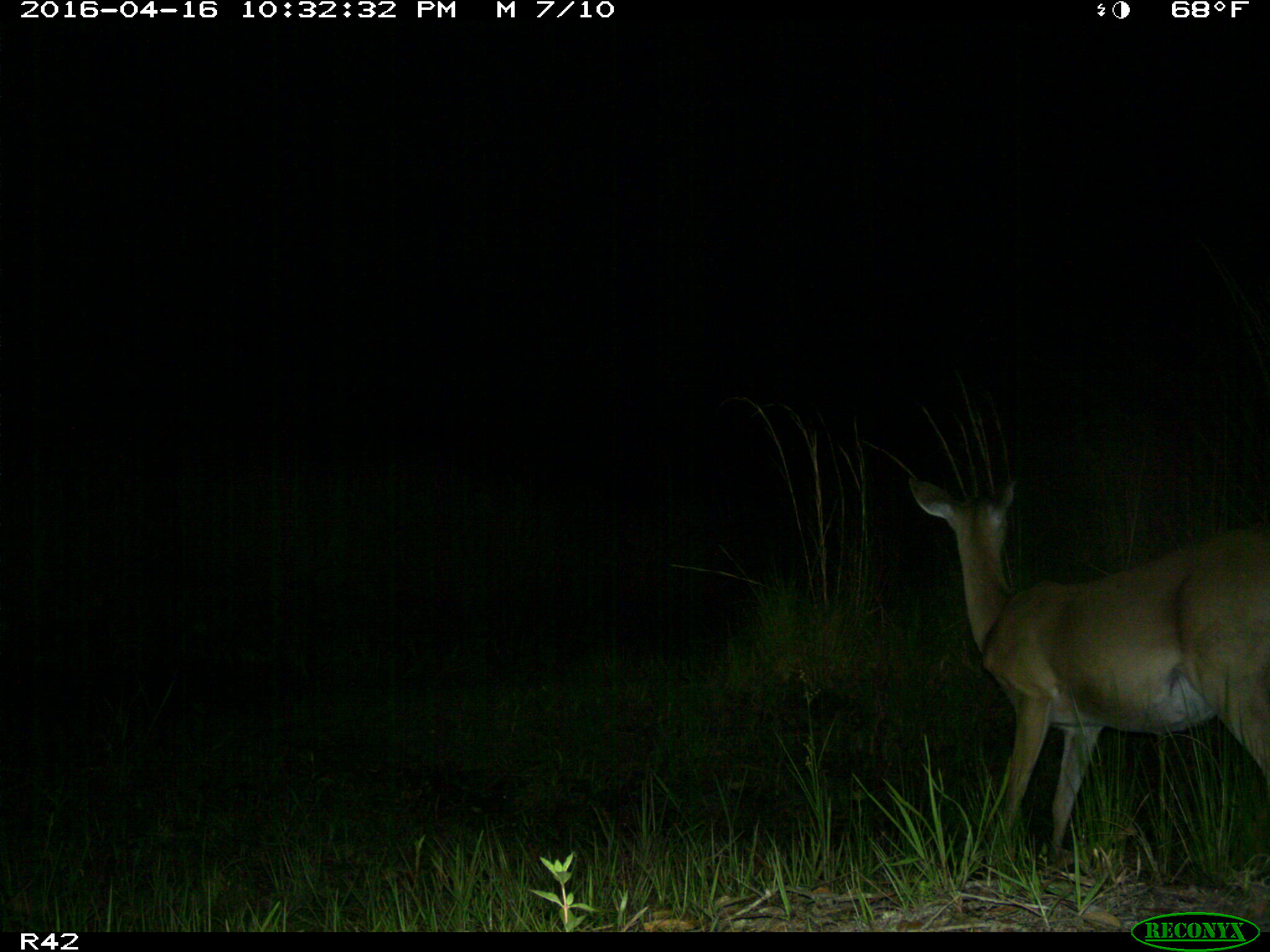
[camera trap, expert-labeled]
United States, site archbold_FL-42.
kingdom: Animalia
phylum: Chordata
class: Mammalia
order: Artiodactyla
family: Cervidae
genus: Odocoileus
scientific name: Odocoileus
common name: deer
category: unidentified deer